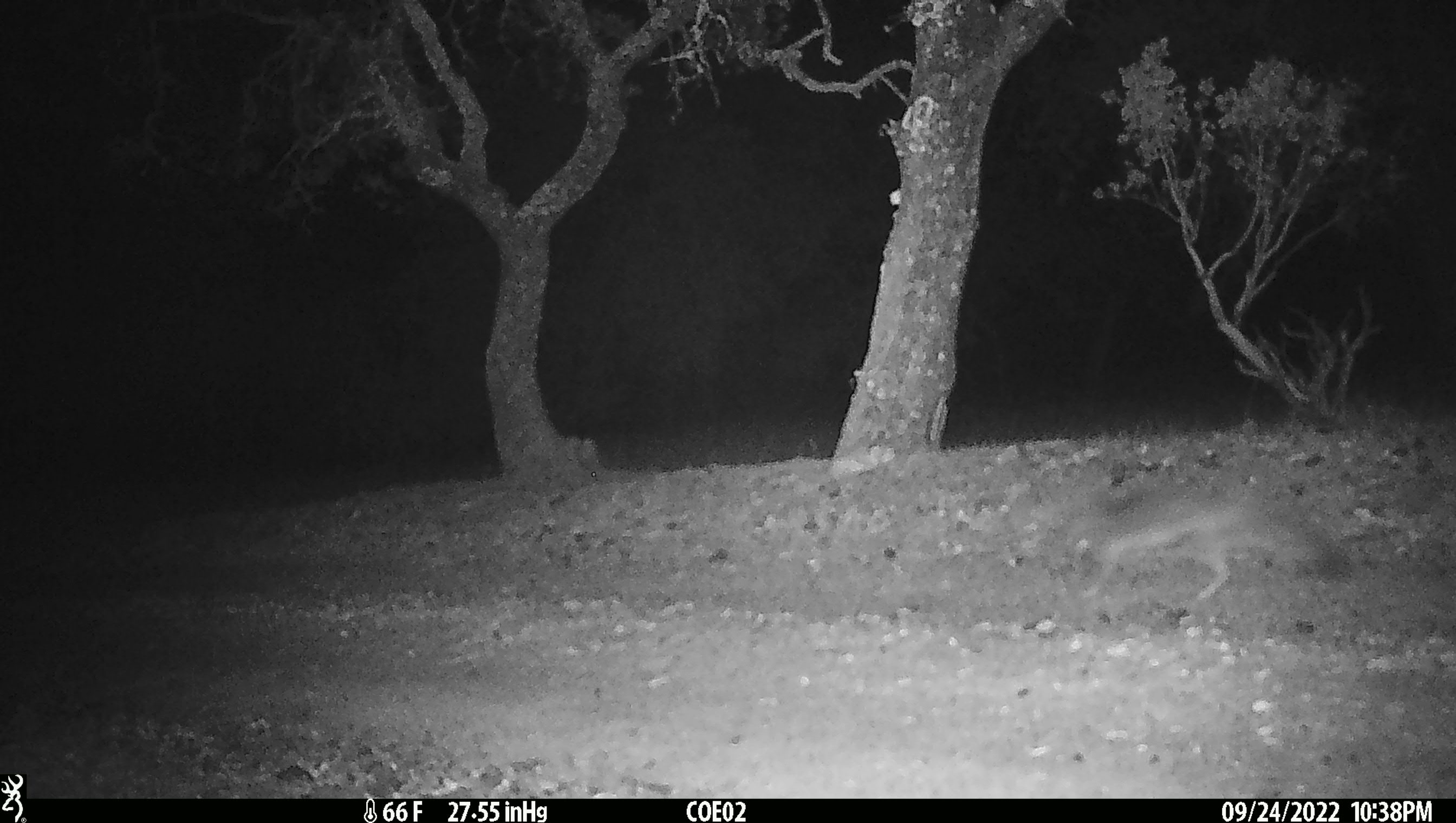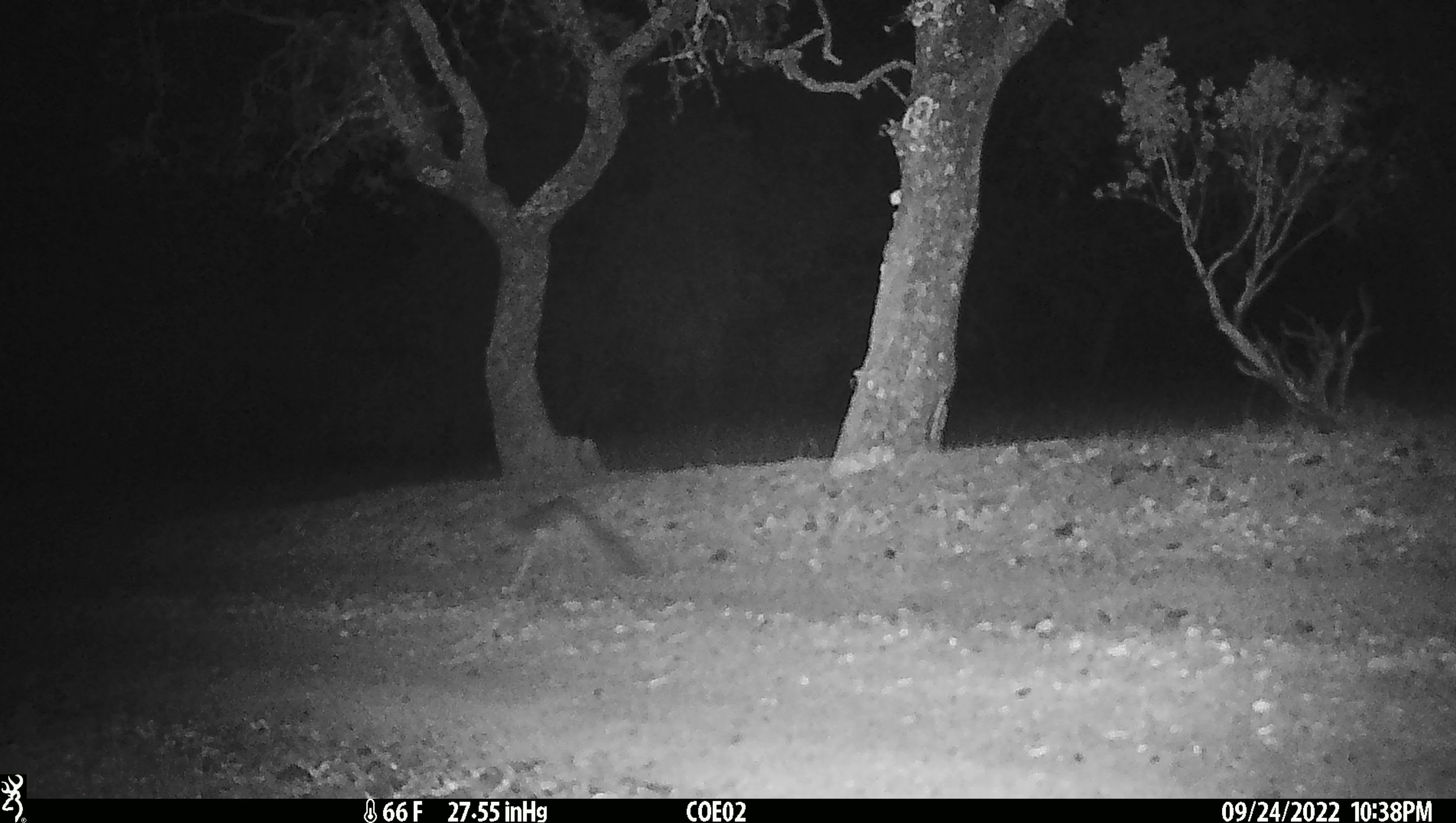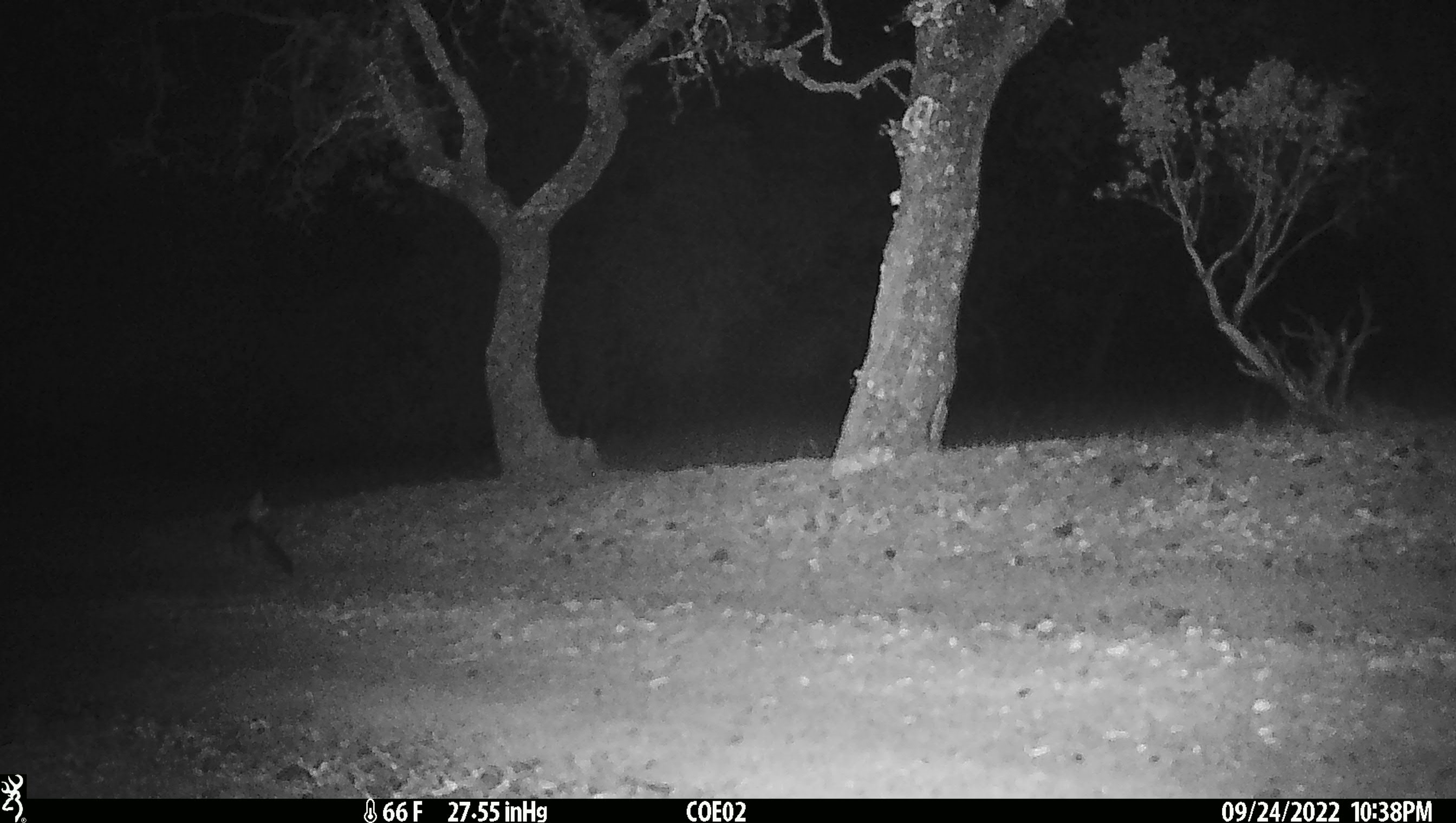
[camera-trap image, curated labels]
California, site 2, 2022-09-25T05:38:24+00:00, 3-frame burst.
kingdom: Animalia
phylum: Chordata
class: Mammalia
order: Carnivora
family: Canidae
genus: Urocyon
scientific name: Urocyon cinereoargenteus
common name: gray fox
Gray fox (Urocyon cinereoargenteus).